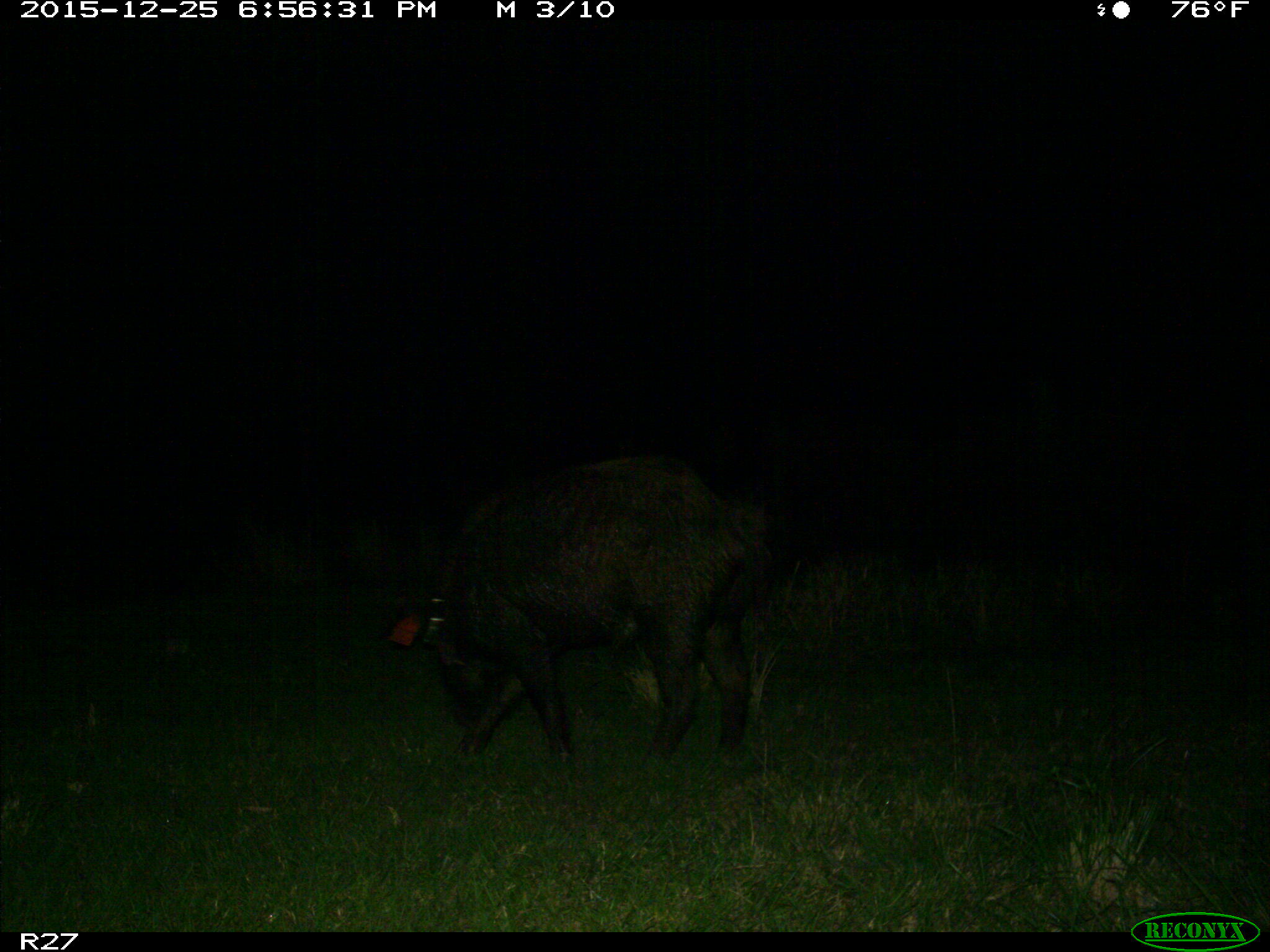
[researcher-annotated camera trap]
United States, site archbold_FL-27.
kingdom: Animalia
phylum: Chordata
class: Mammalia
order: Artiodactyla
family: Suidae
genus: Sus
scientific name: Sus scrofa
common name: wild boar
Sus scrofa (wild boar).